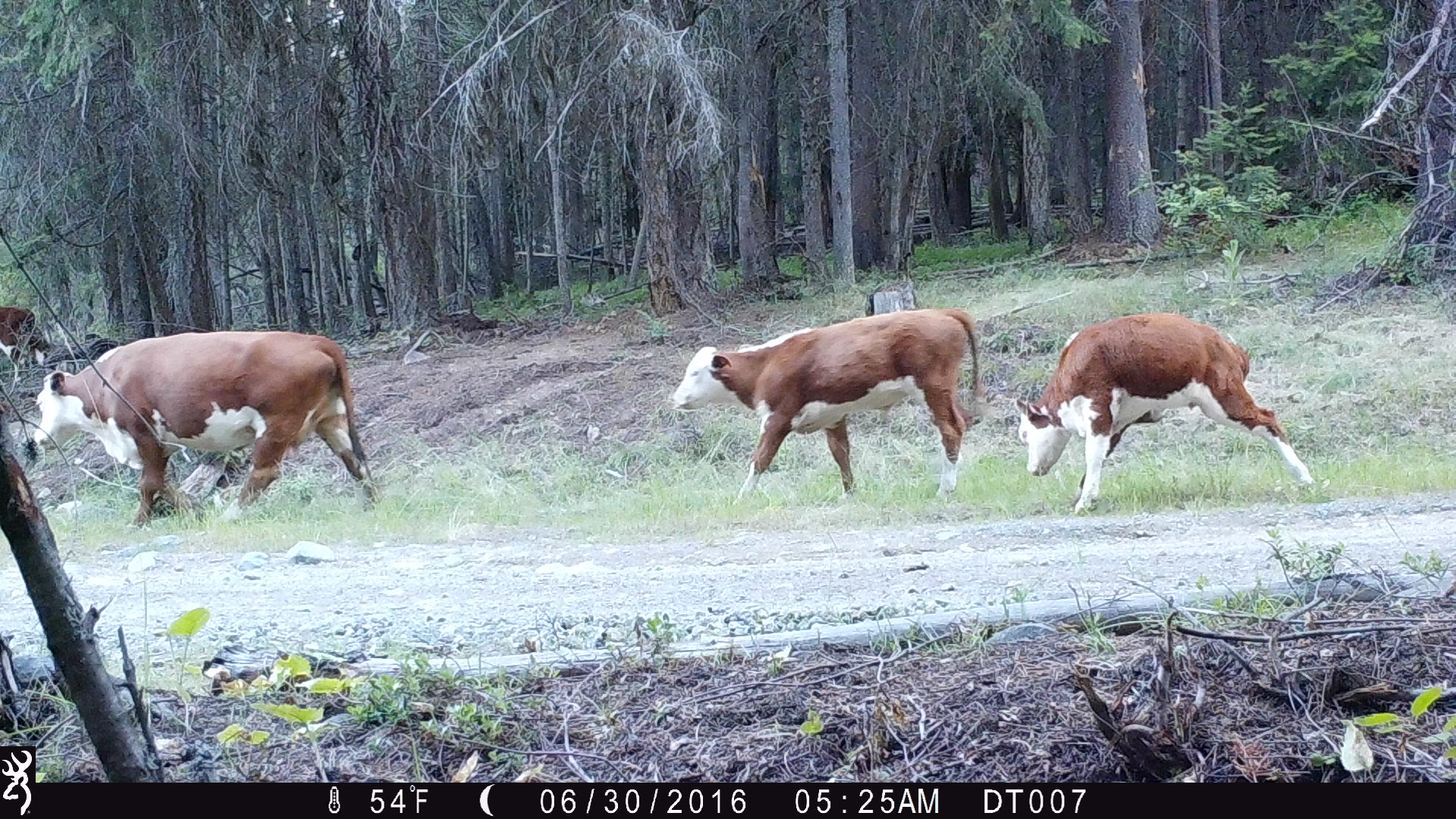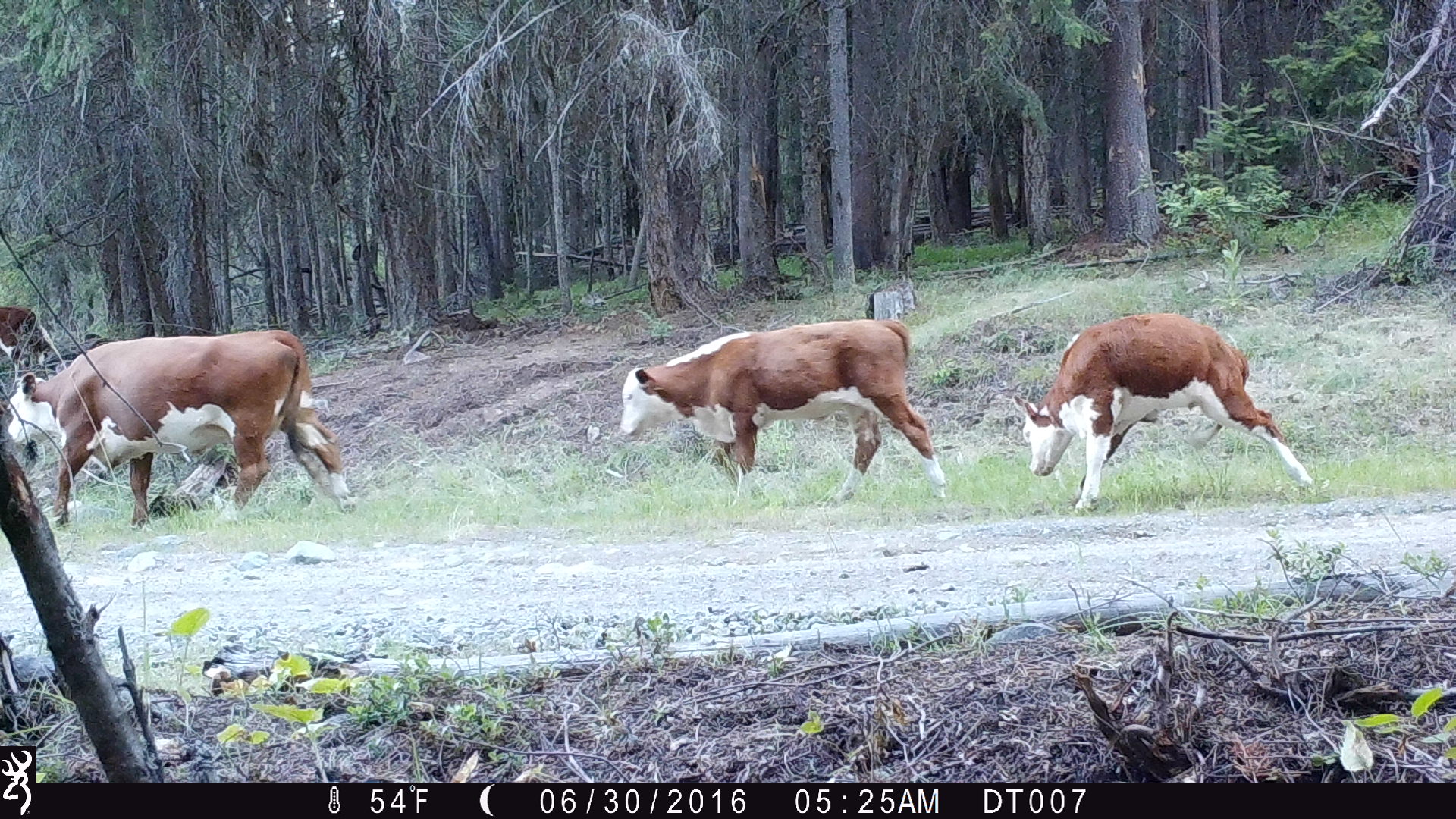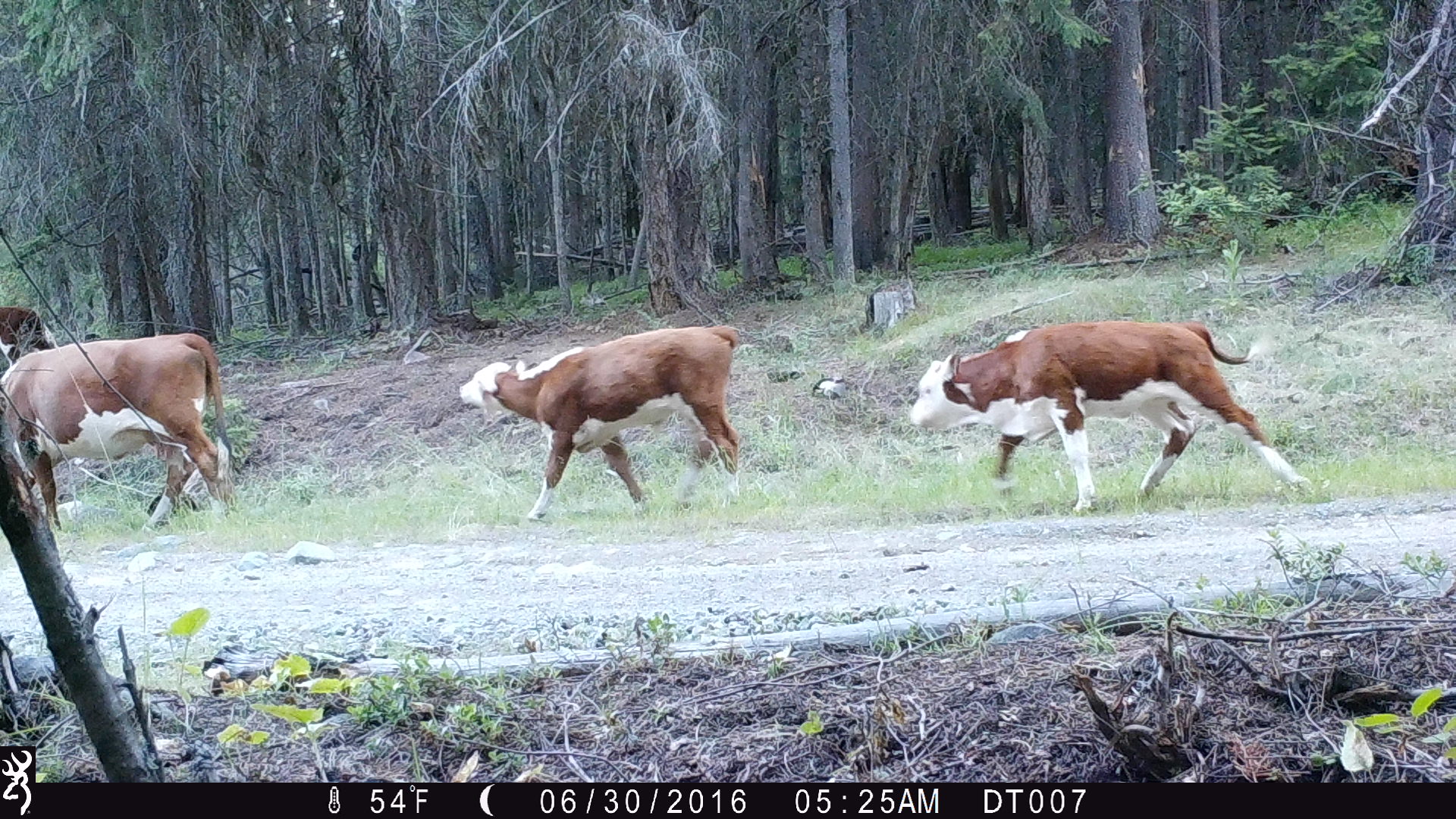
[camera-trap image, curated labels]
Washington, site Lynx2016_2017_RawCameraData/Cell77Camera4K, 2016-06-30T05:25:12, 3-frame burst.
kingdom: Animalia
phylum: Chordata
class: Mammalia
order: Artiodactyla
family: Bovidae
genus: Bos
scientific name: Bos taurus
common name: domestic cattle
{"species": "domestic cattle (Bos taurus)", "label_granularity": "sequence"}